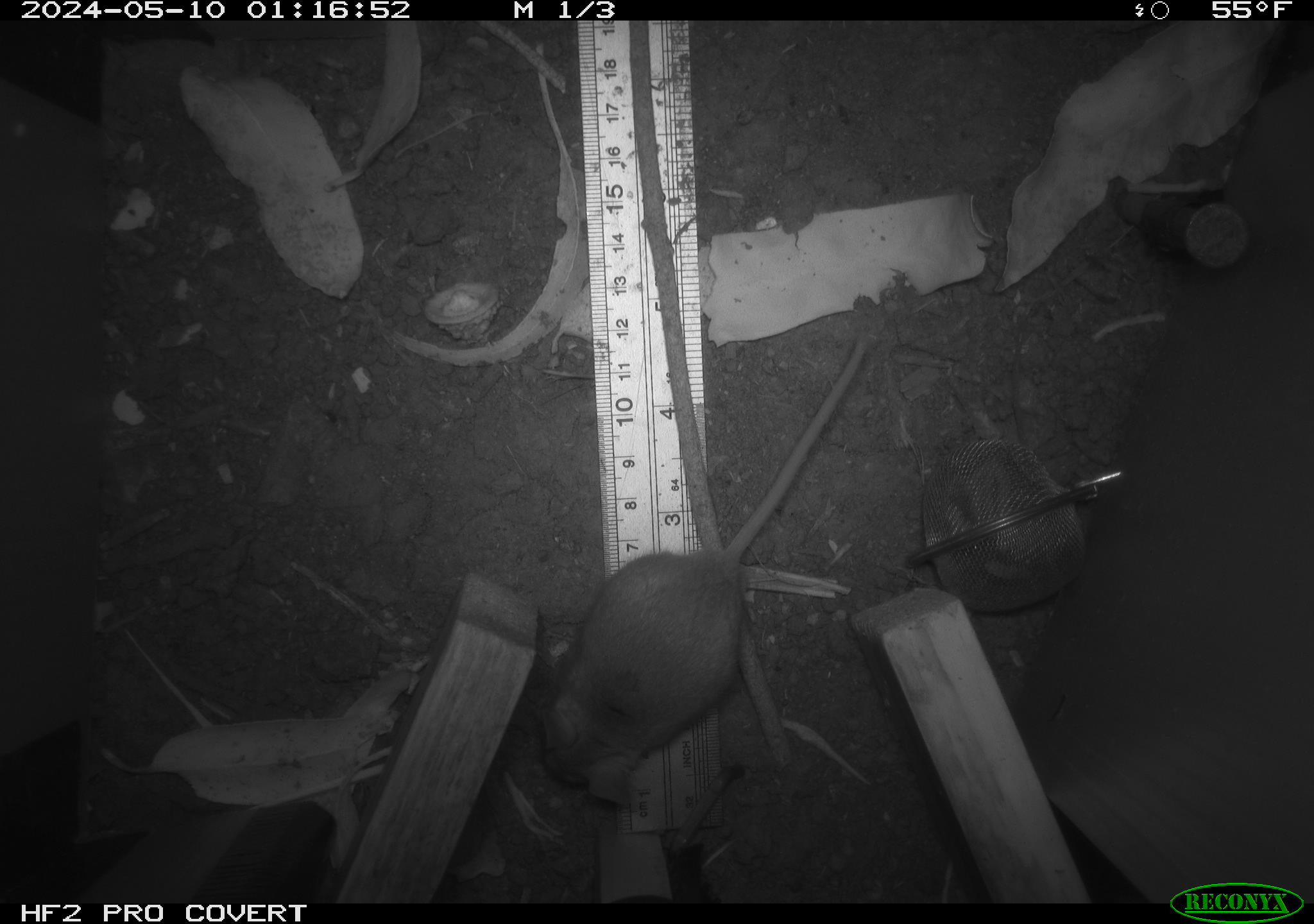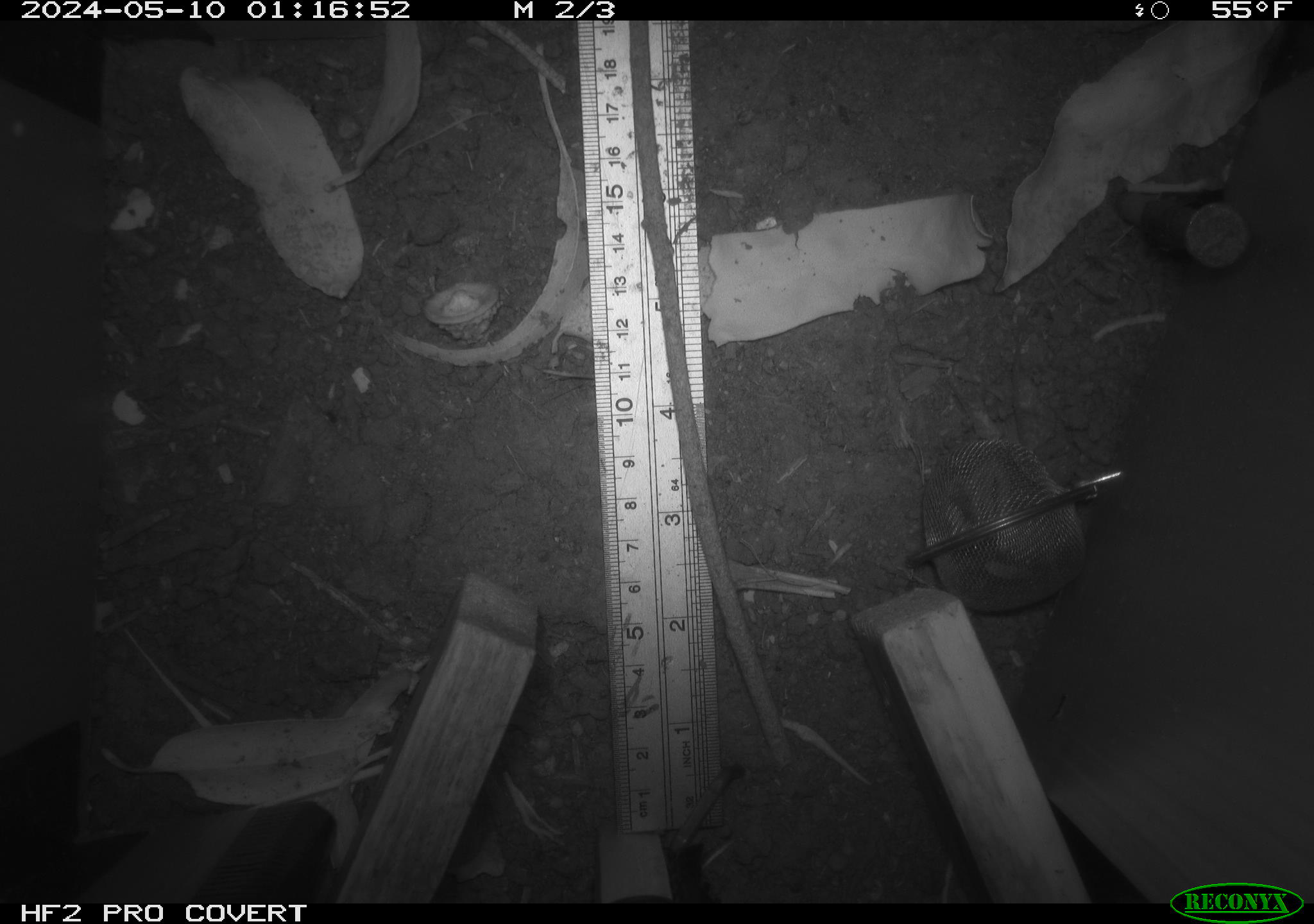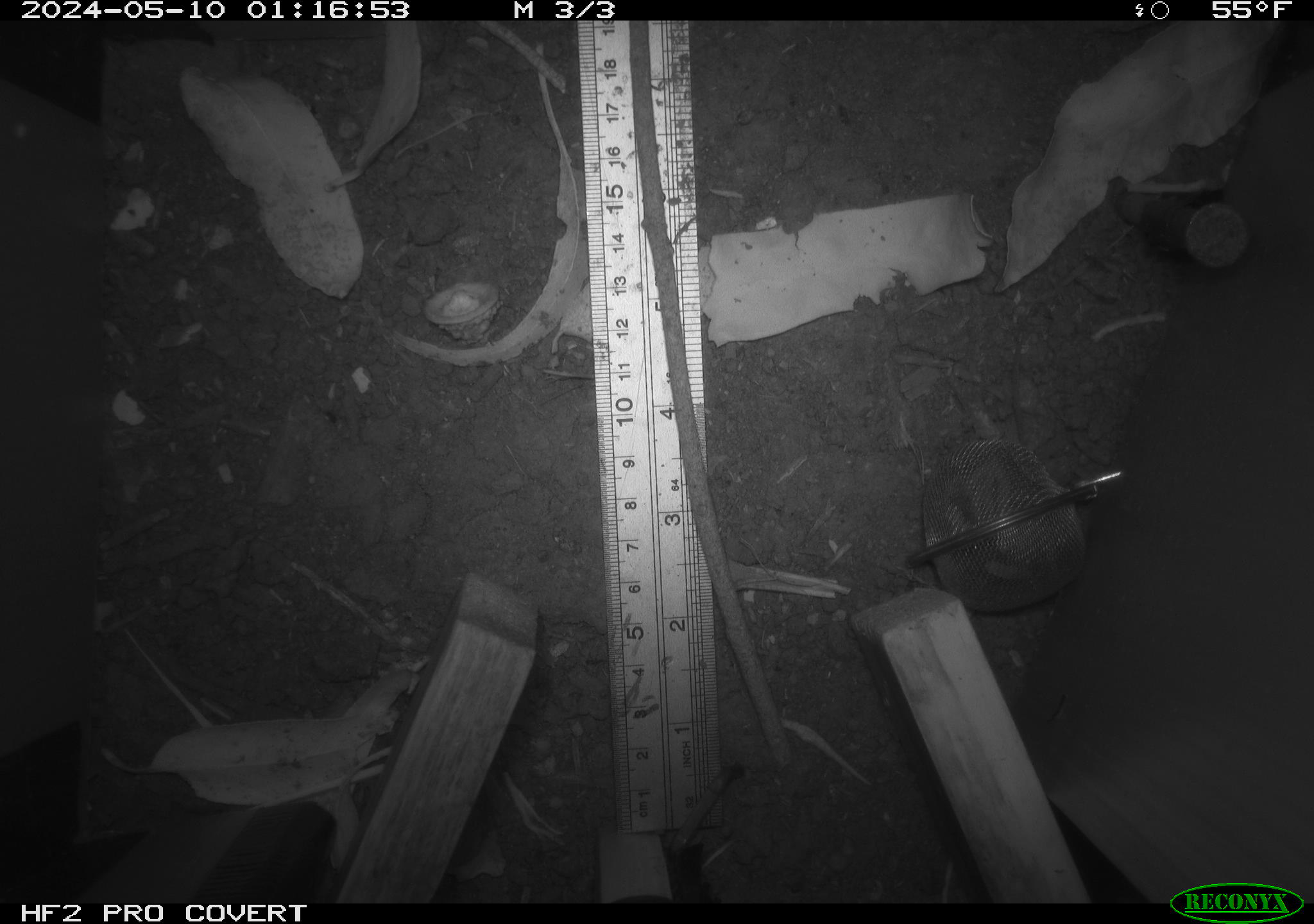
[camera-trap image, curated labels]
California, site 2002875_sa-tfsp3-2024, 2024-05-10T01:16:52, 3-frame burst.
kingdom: Animalia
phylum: Chordata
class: Mammalia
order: Rodentia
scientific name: Rodentia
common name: mouse species